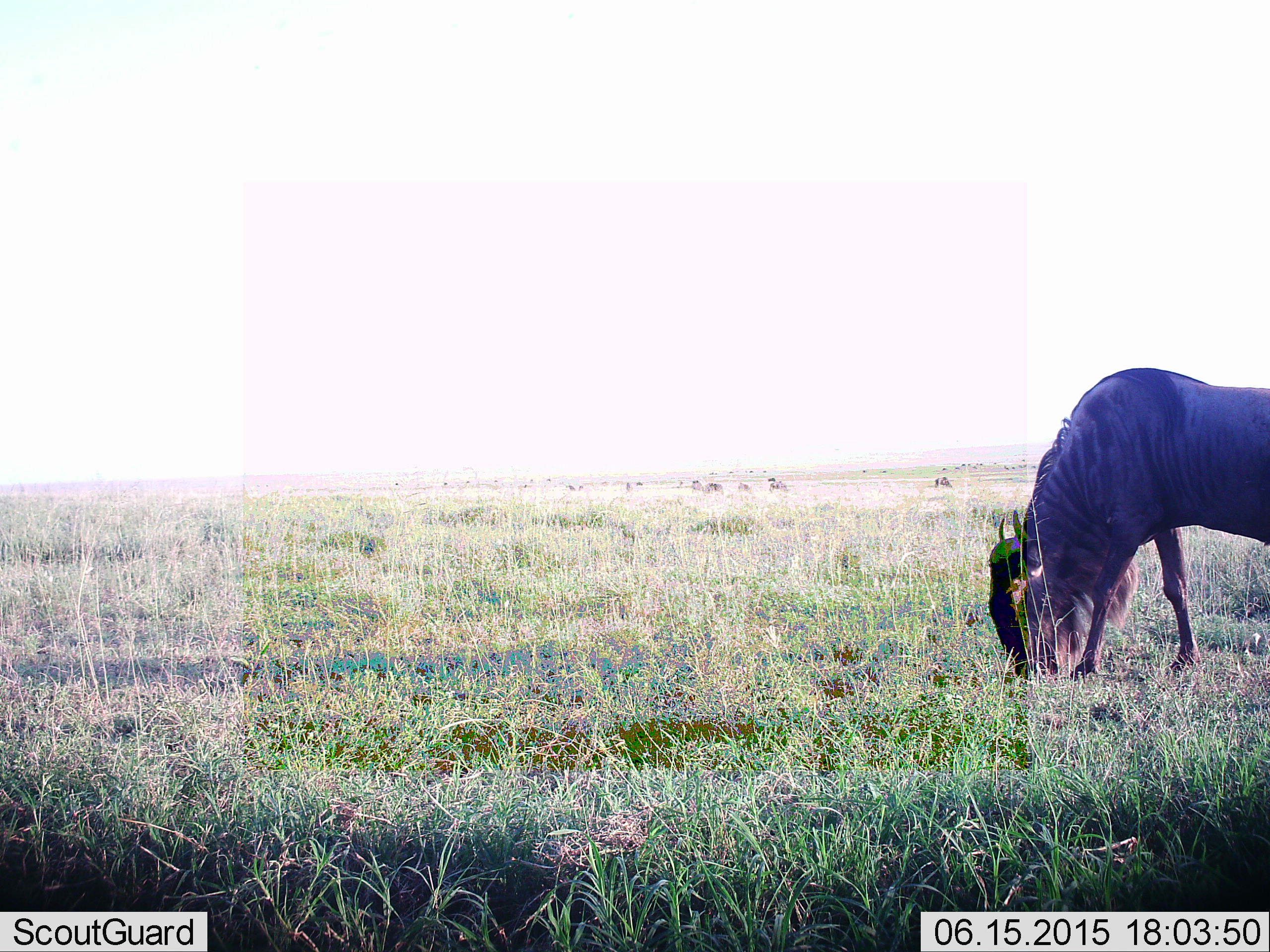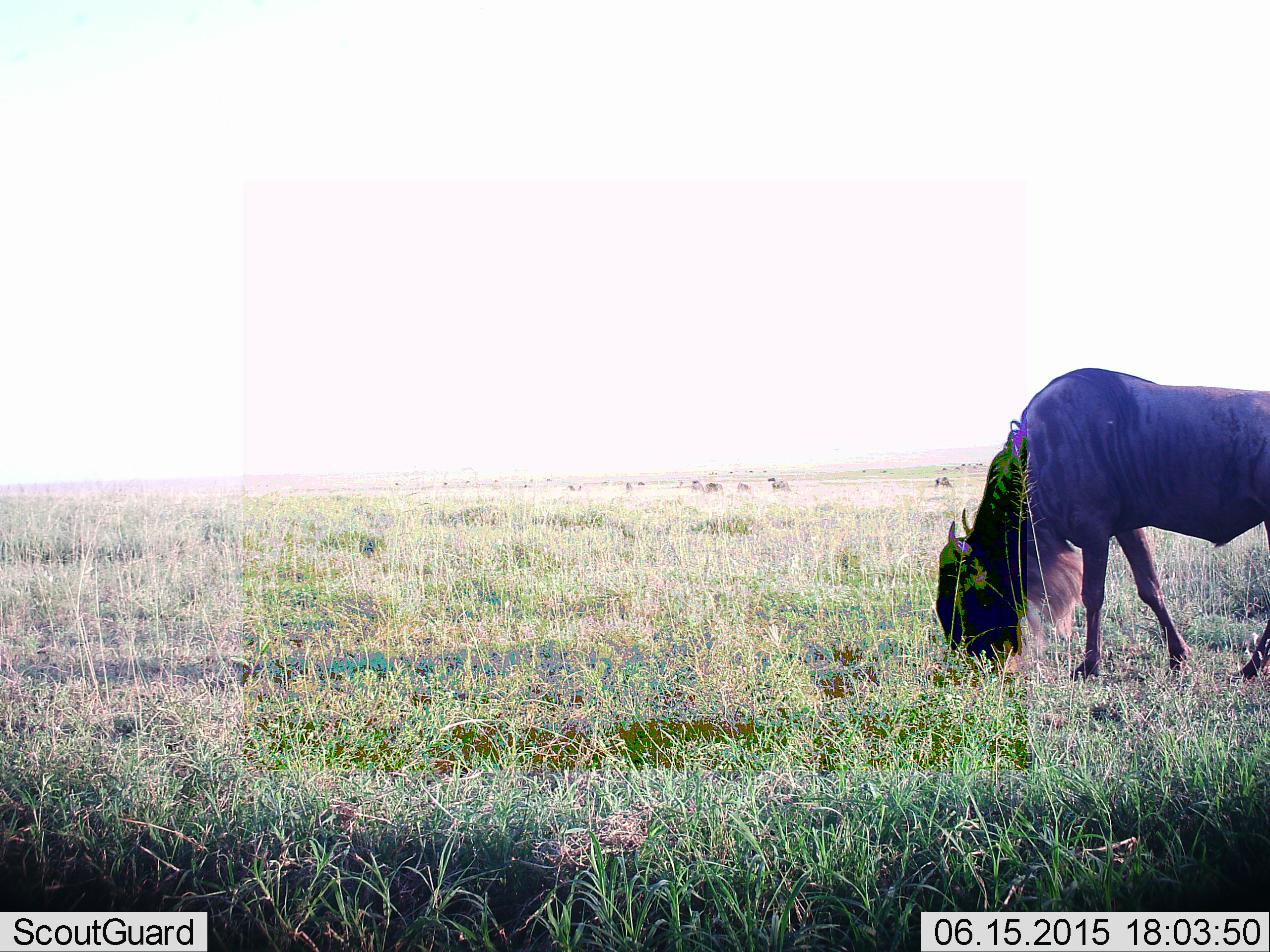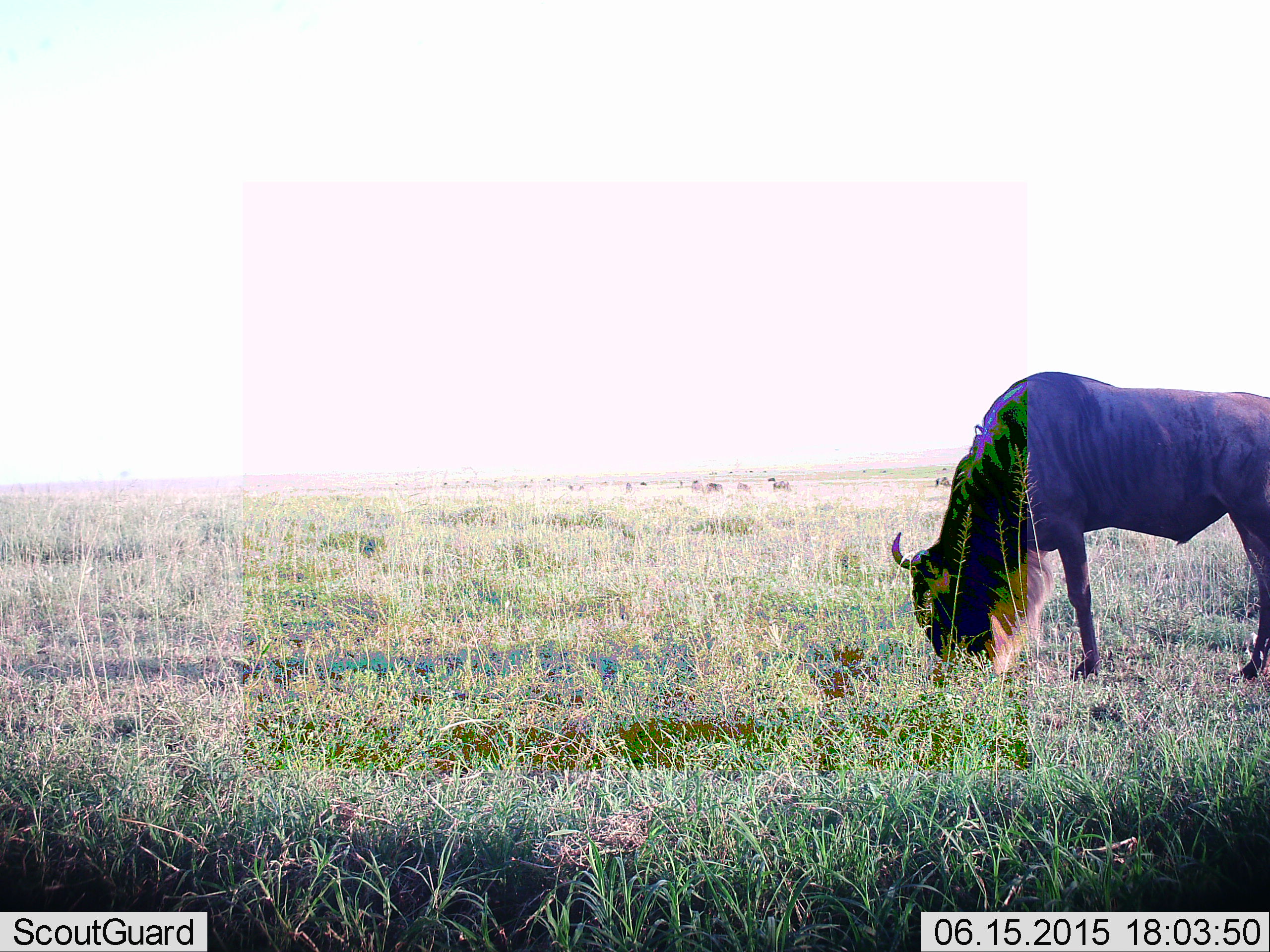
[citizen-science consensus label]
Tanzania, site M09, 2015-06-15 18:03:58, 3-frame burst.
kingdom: Animalia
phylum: Chordata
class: Mammalia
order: Artiodactyla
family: Bovidae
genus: Connochaetes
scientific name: Connochaetes taurinus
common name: blue wildebeest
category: wildebeest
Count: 1.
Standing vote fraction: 0%.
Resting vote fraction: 0%.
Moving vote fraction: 10%.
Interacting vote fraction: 0%.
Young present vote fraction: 0%.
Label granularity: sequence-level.